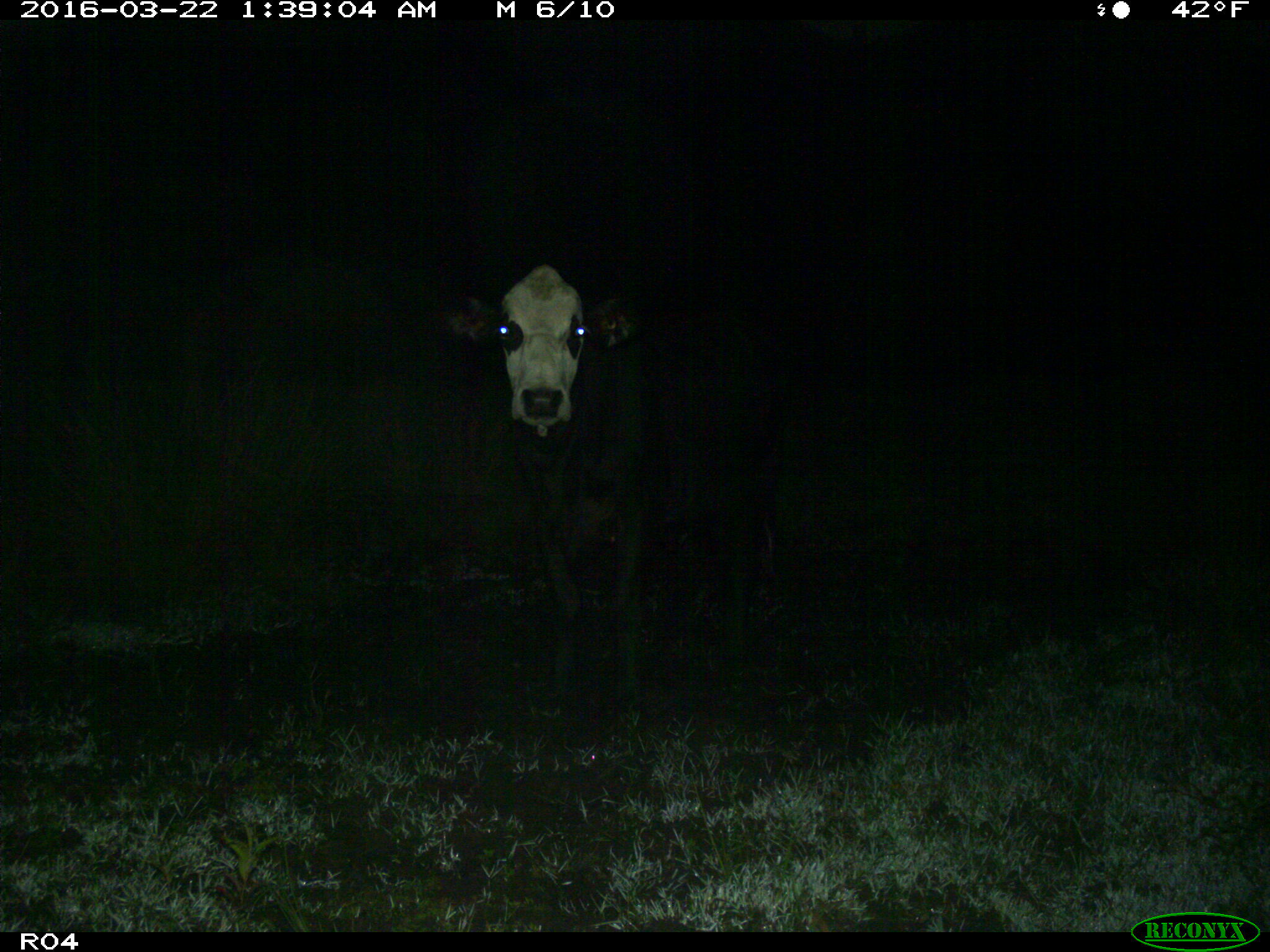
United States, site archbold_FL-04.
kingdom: Animalia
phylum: Chordata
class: Mammalia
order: Artiodactyla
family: Bovidae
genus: Bos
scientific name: Bos taurus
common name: domestic cow